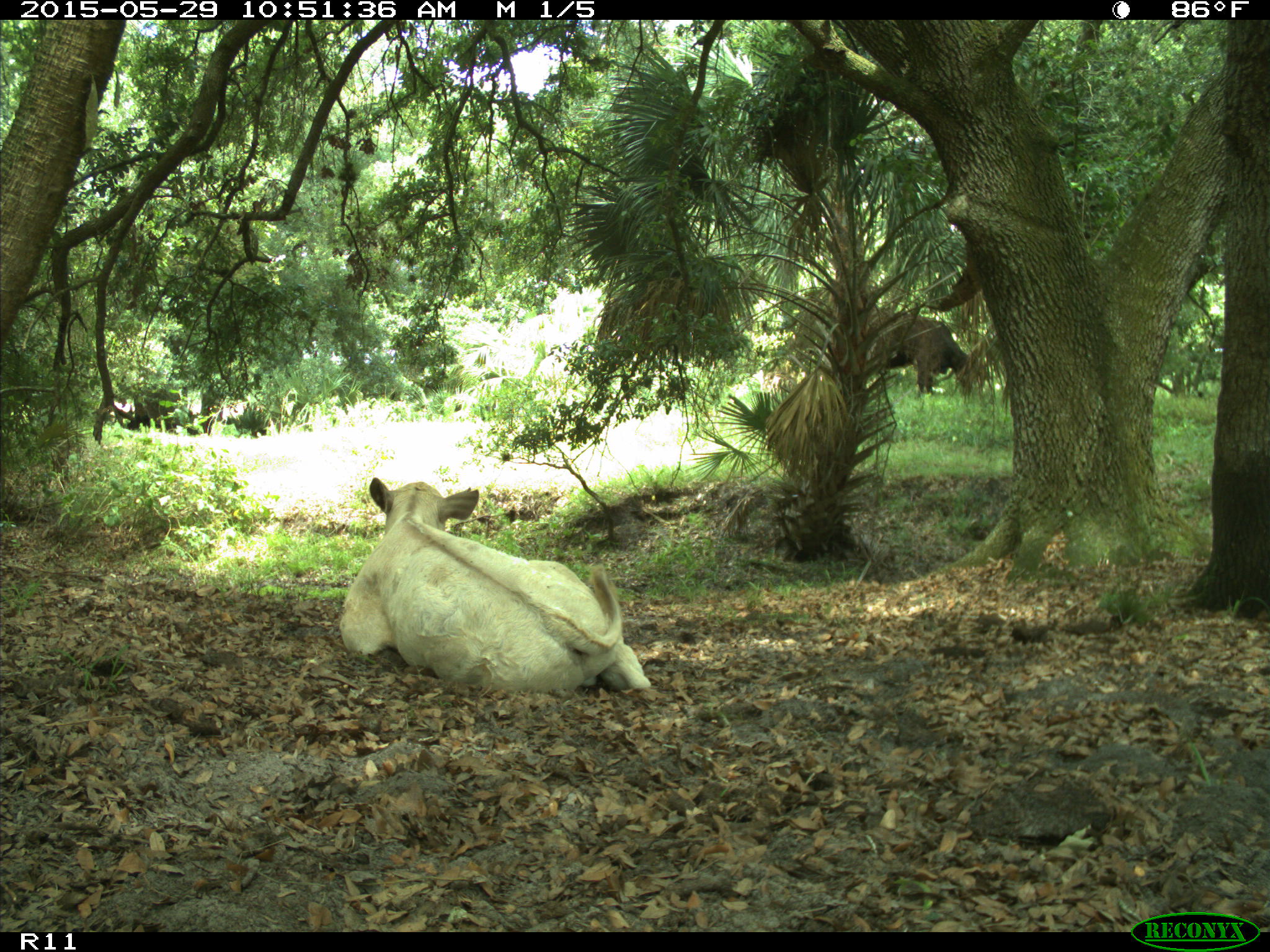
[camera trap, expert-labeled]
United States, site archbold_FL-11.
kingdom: Animalia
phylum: Chordata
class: Mammalia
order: Artiodactyla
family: Bovidae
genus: Bos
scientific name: Bos taurus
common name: domestic cow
Bos taurus (domestic cow).